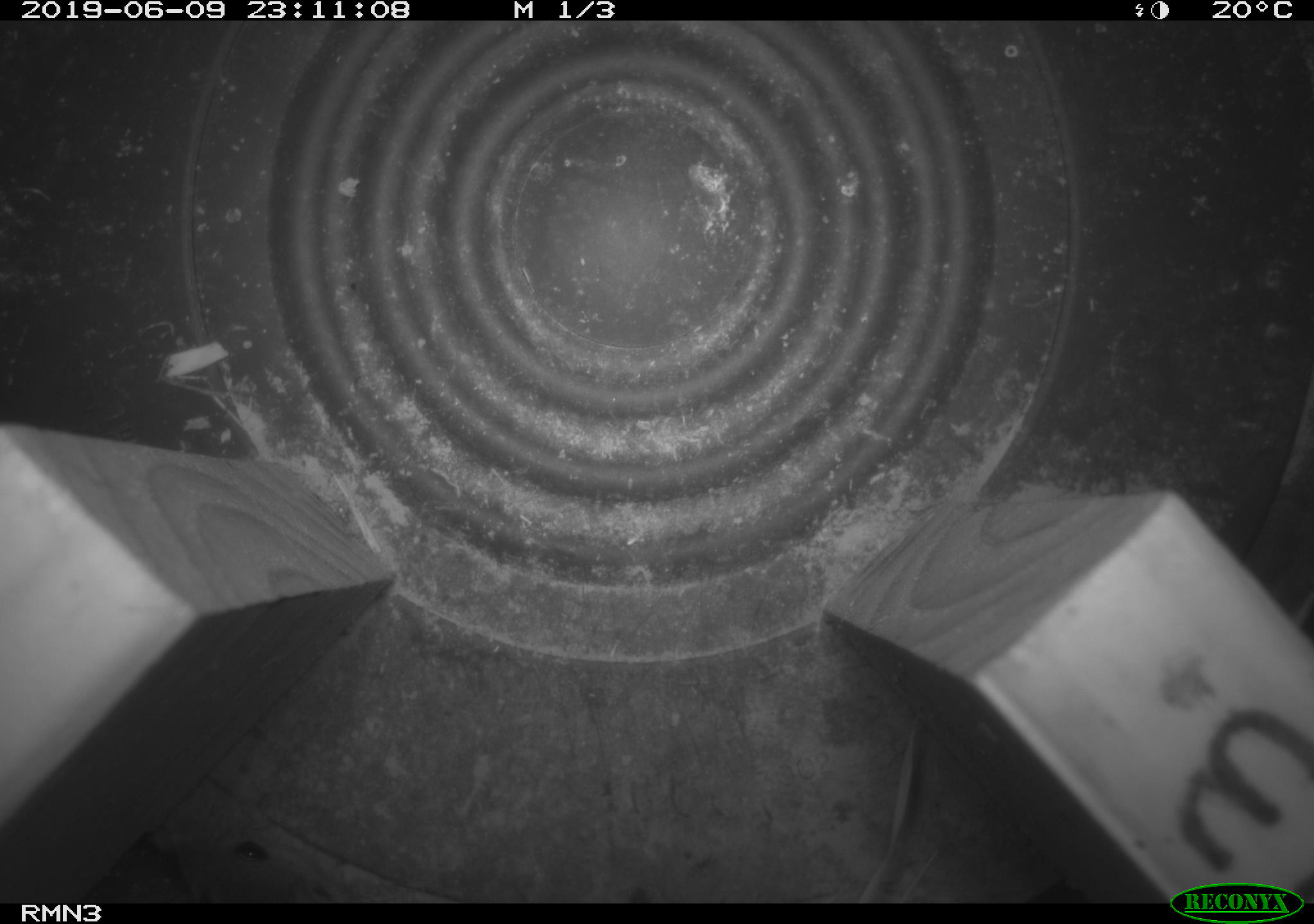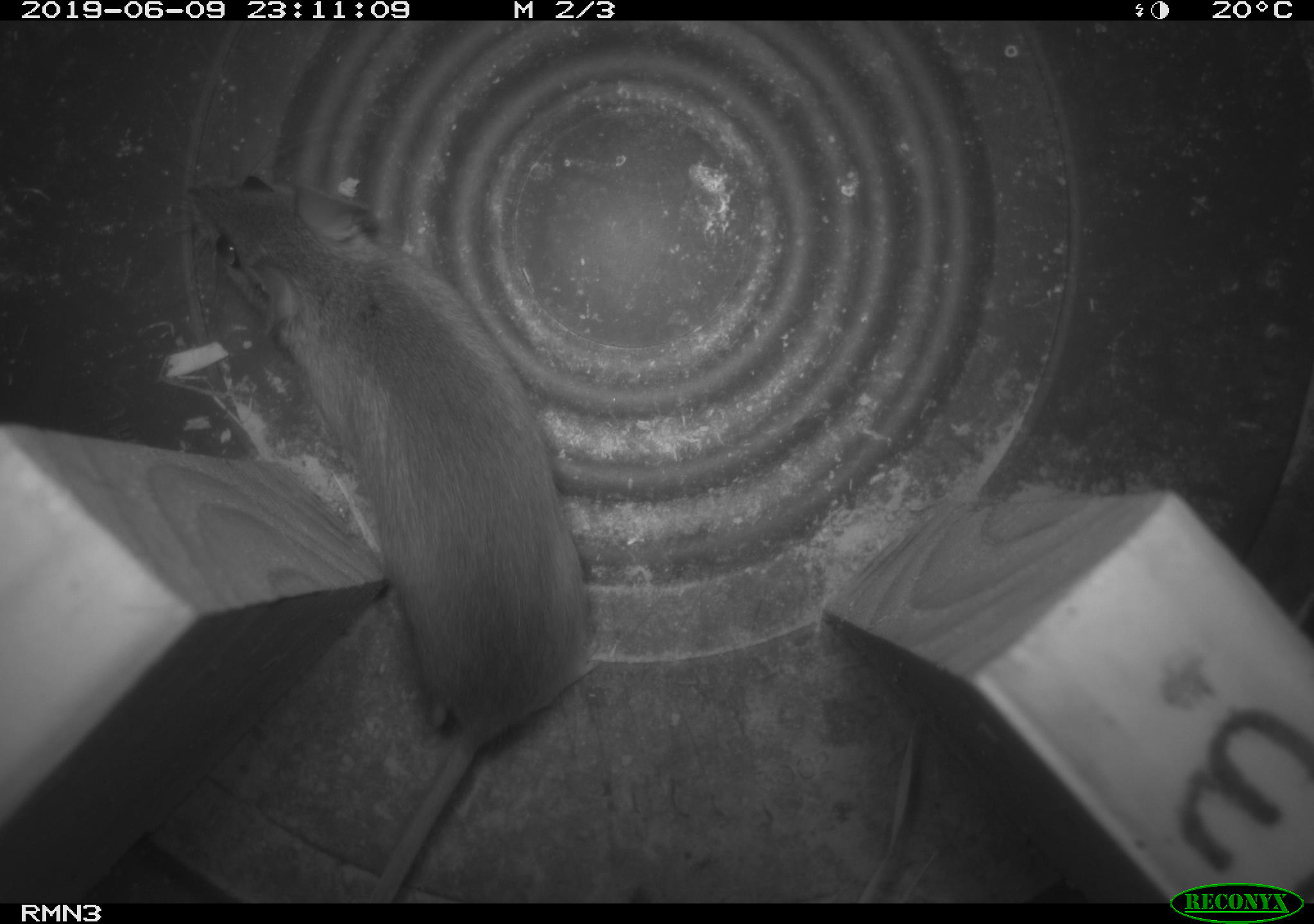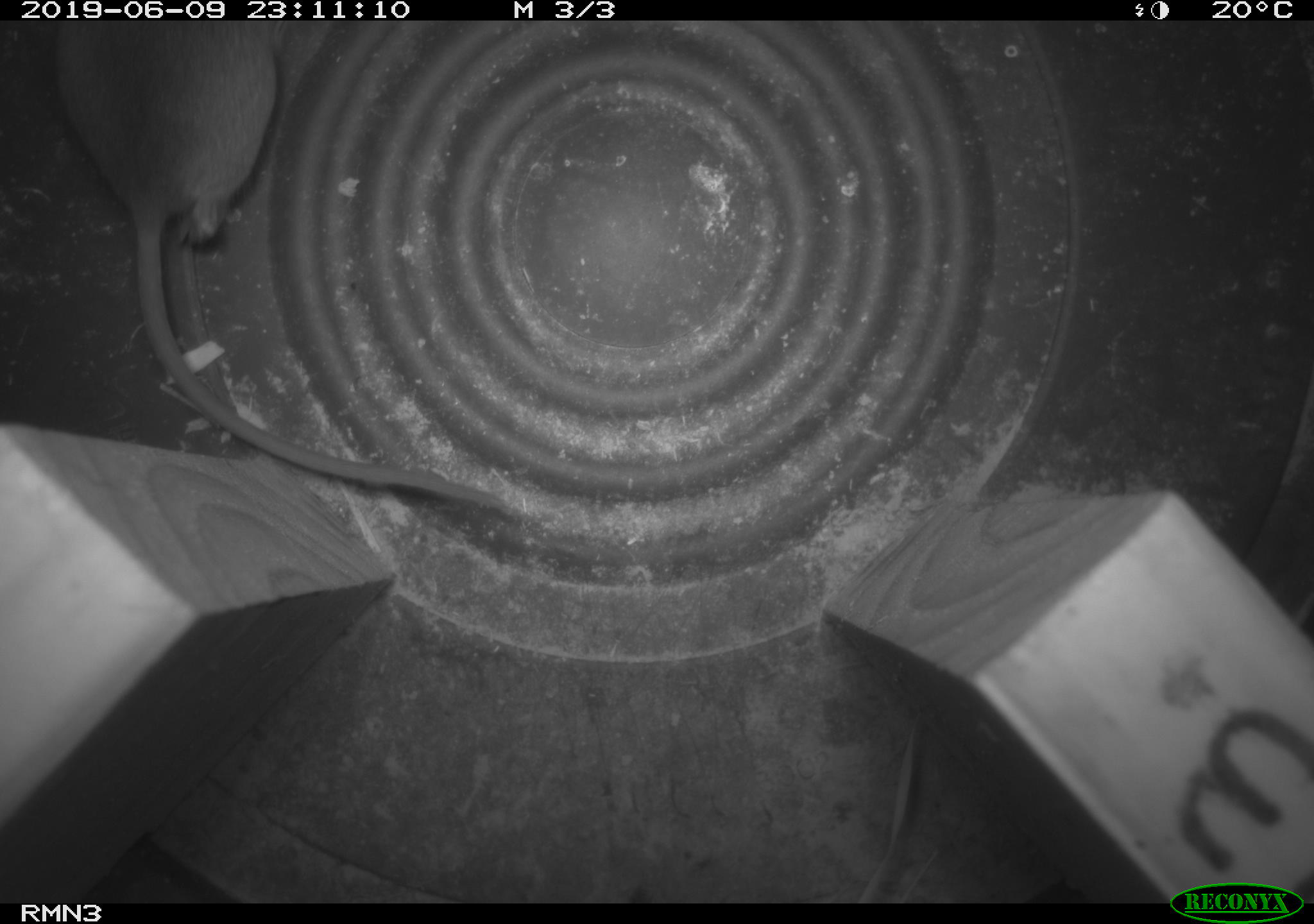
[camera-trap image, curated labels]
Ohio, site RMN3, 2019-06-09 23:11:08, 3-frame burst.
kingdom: Animalia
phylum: Chordata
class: Mammalia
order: Rodentia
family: Cricetidae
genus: Peromyscus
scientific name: Peromyscus leucopus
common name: white-footed mouse